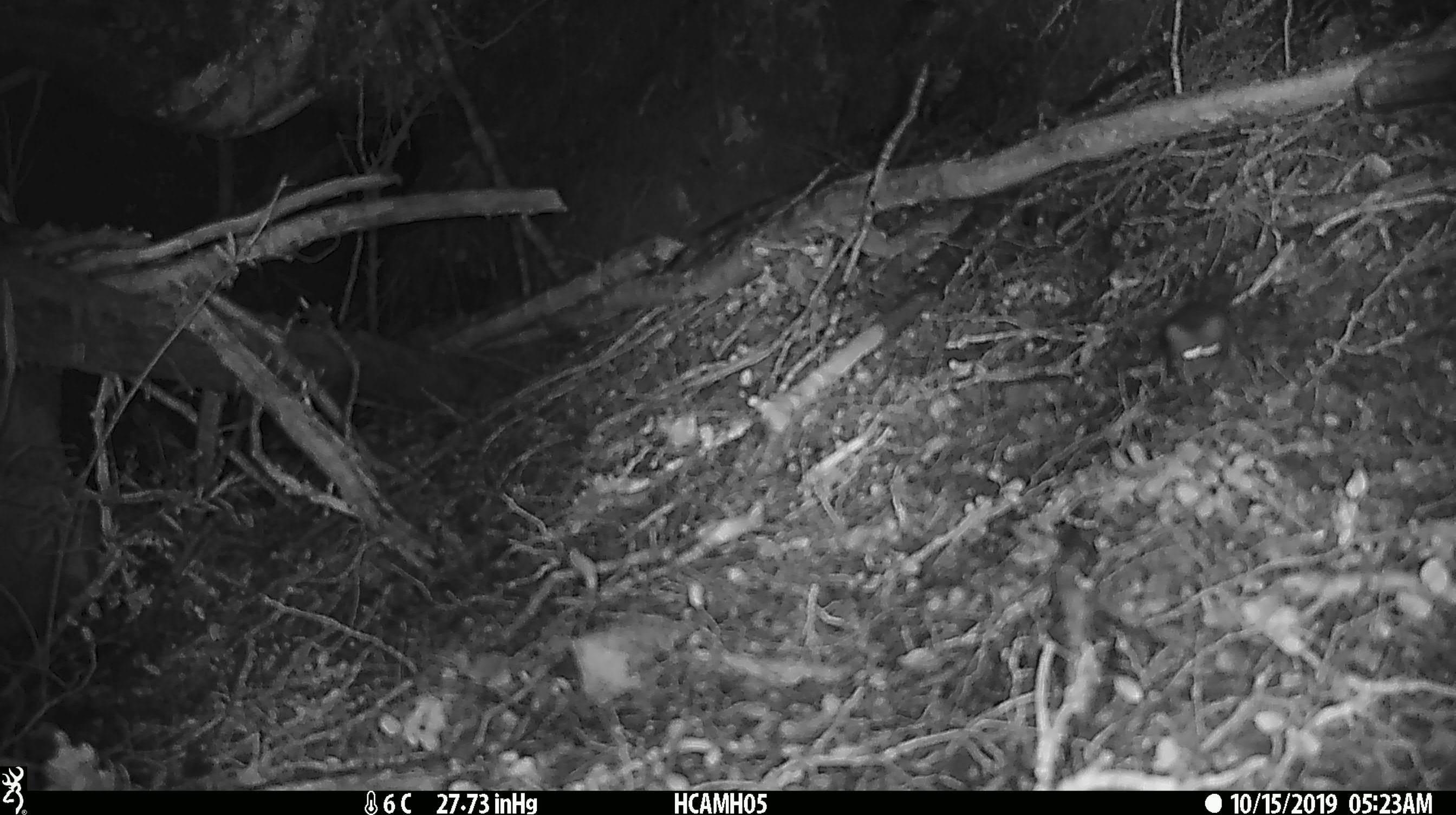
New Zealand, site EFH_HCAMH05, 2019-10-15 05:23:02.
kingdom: Animalia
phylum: Chordata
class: Mammalia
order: Rodentia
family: Muridae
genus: Mus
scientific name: Mus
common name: mouse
Mouse (Mus).